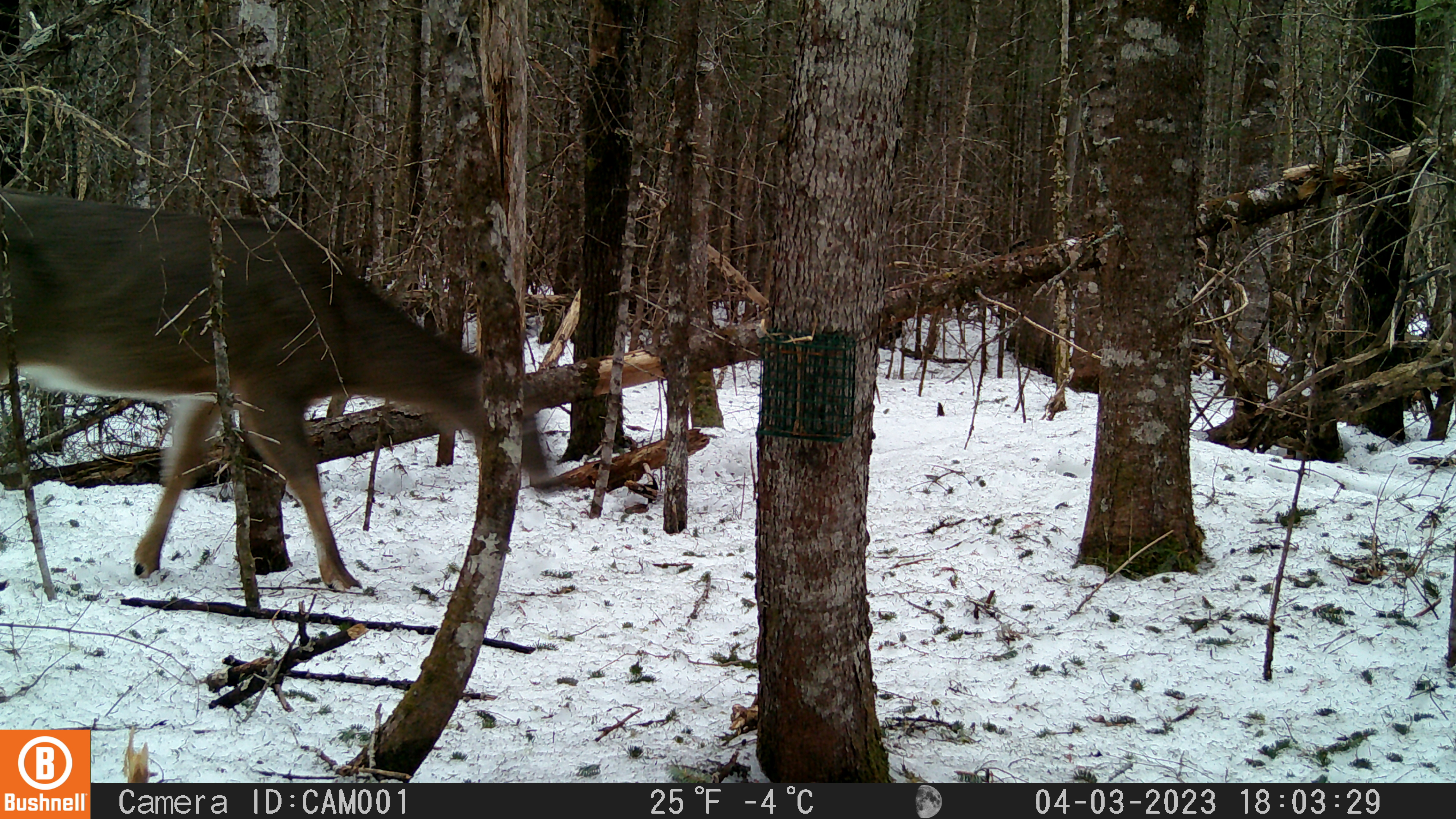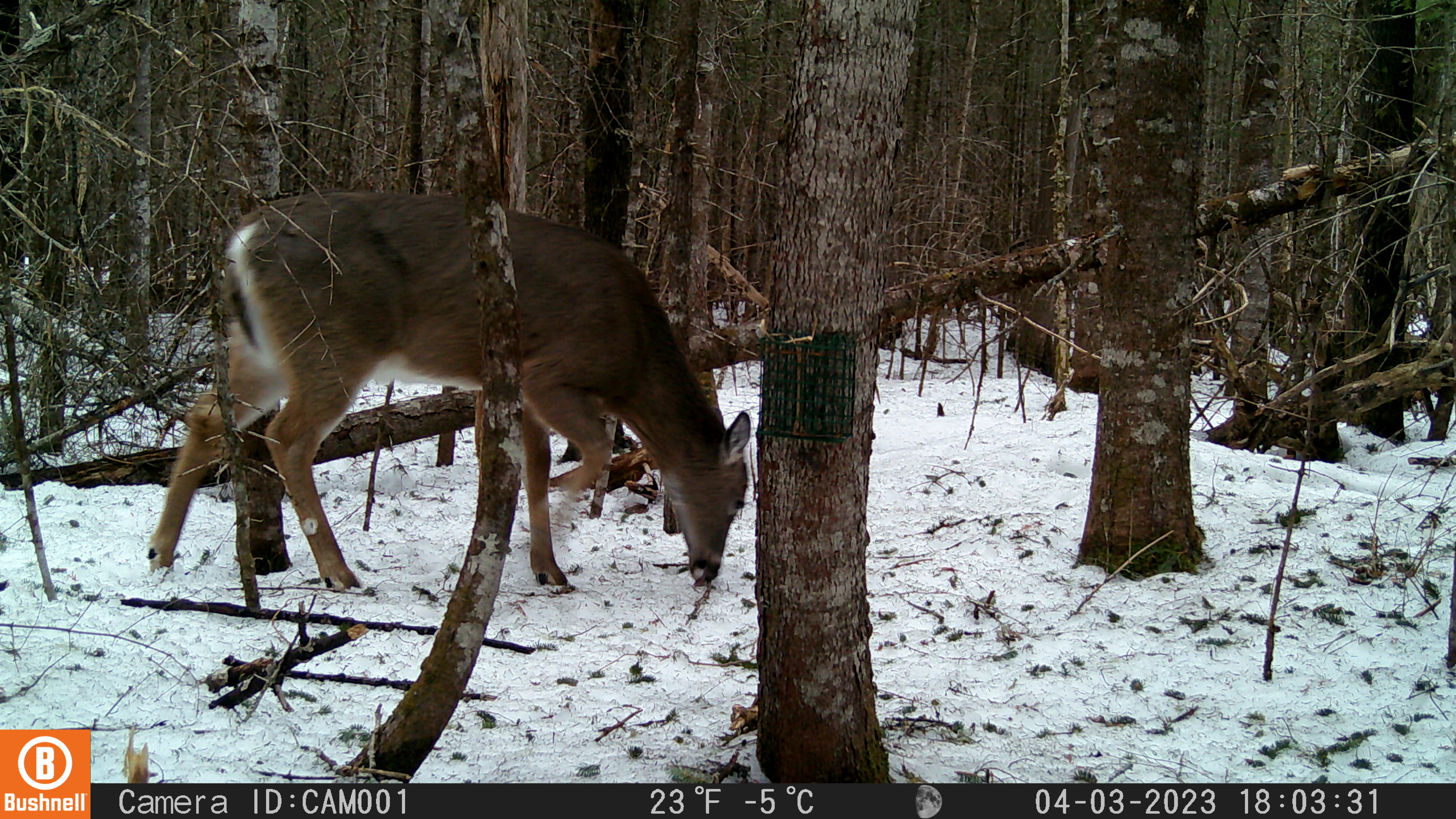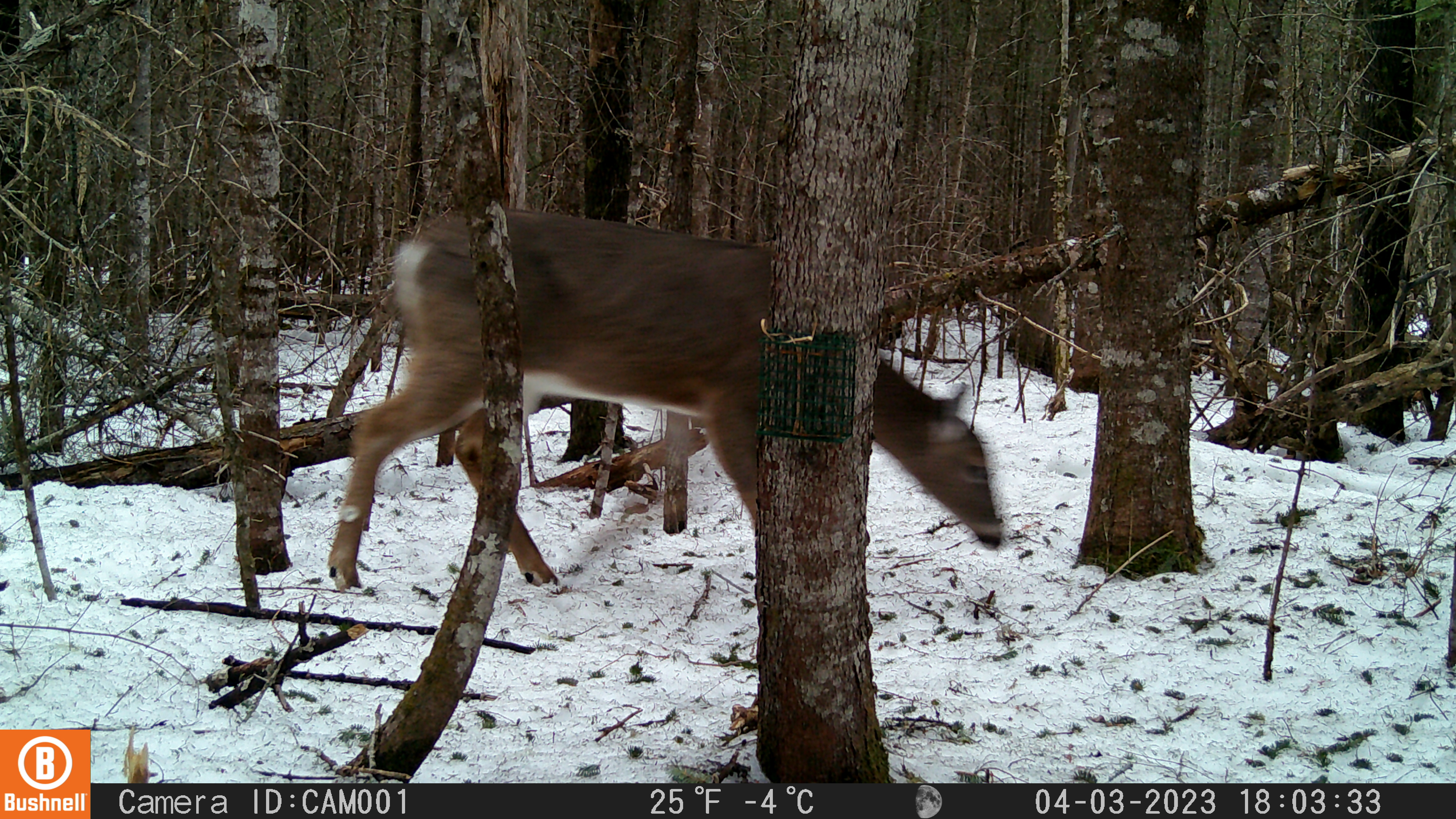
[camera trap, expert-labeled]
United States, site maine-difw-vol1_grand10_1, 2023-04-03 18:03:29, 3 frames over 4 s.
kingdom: Animalia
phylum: Chordata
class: Mammalia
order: Artiodactyla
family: Cervidae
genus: Odocoileus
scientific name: Odocoileus virginianus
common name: white-tailed deer